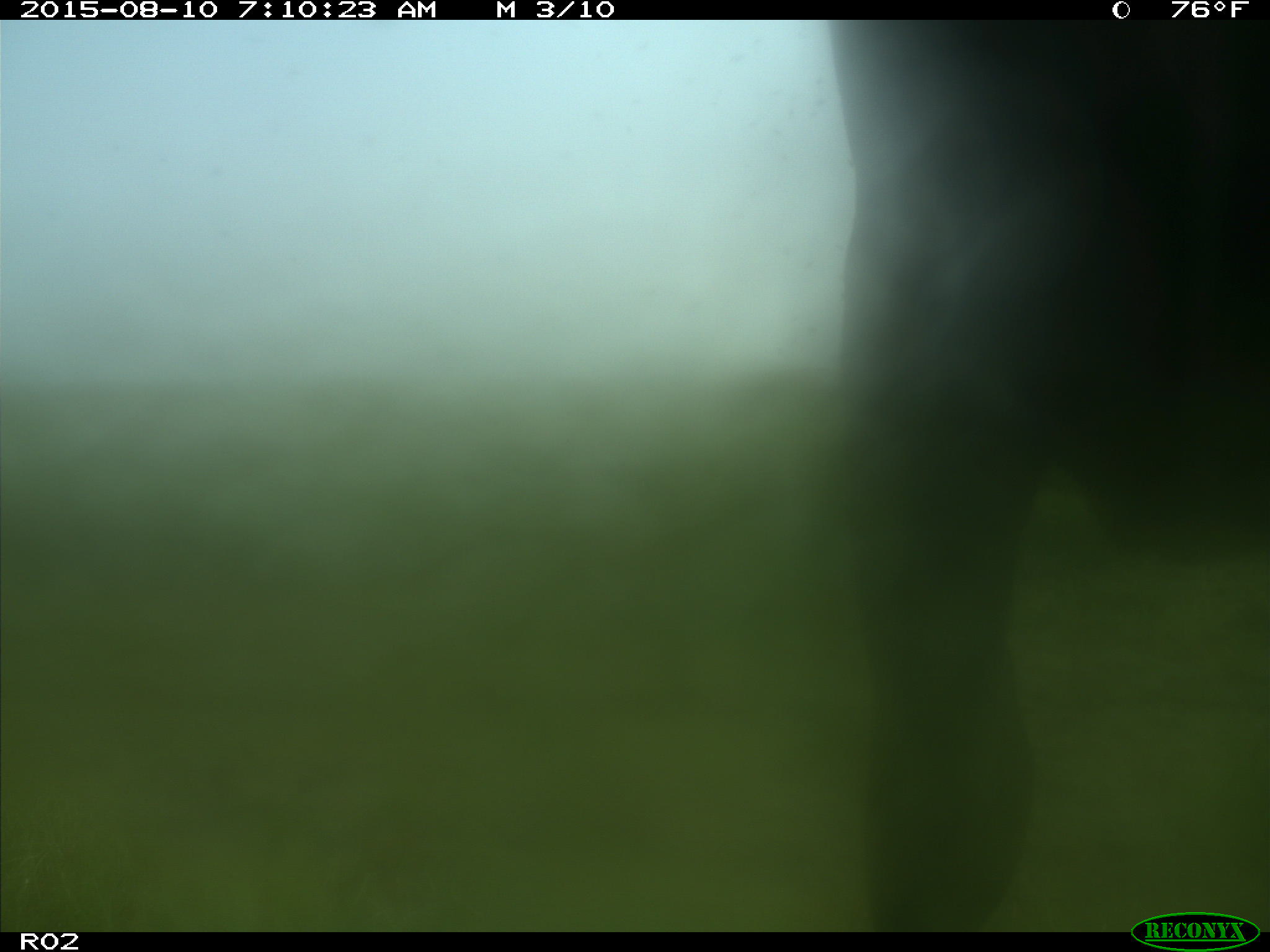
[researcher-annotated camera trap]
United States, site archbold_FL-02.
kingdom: Animalia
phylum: Chordata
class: Mammalia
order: Artiodactyla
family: Bovidae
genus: Bos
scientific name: Bos taurus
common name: domestic cow